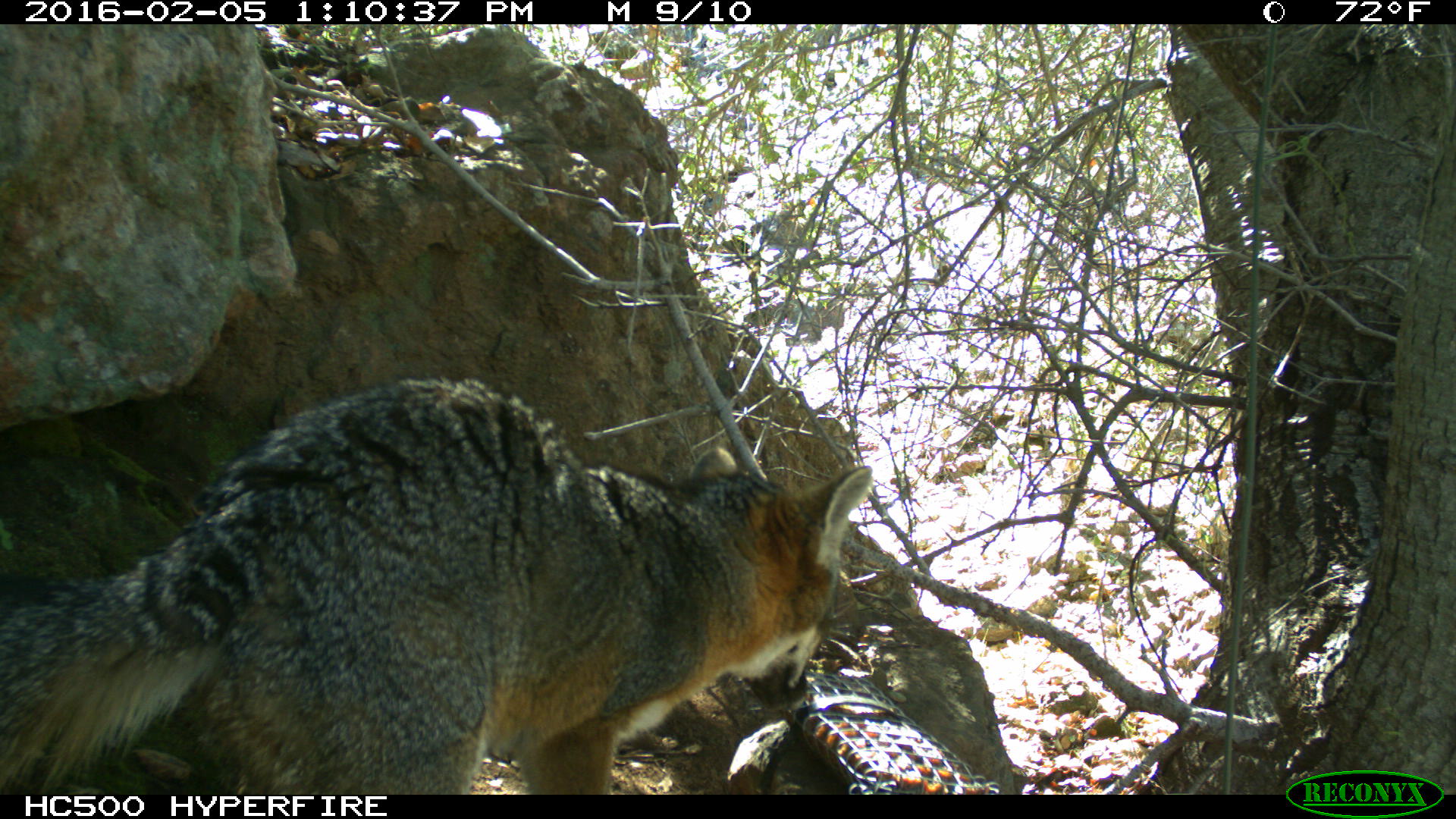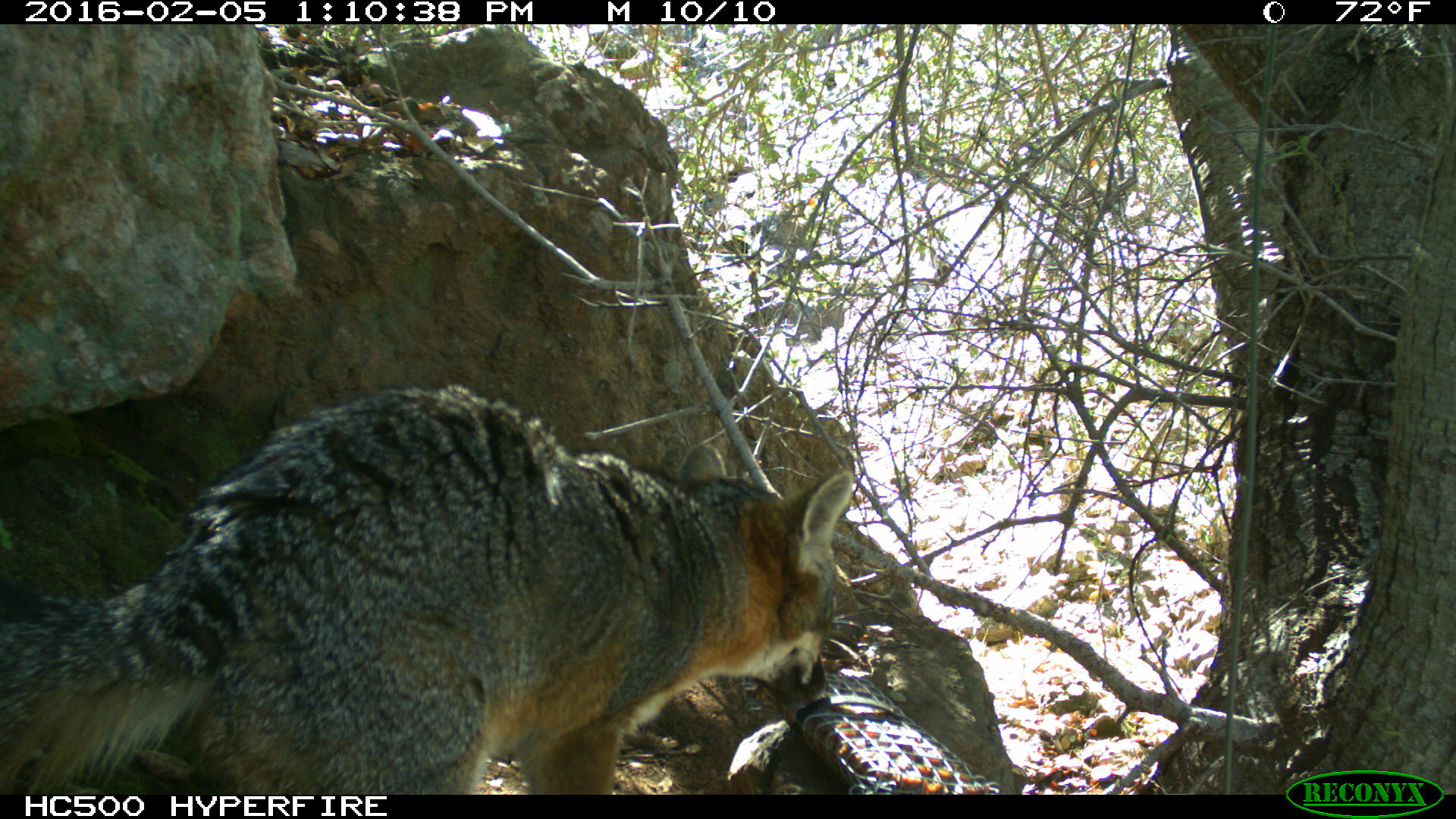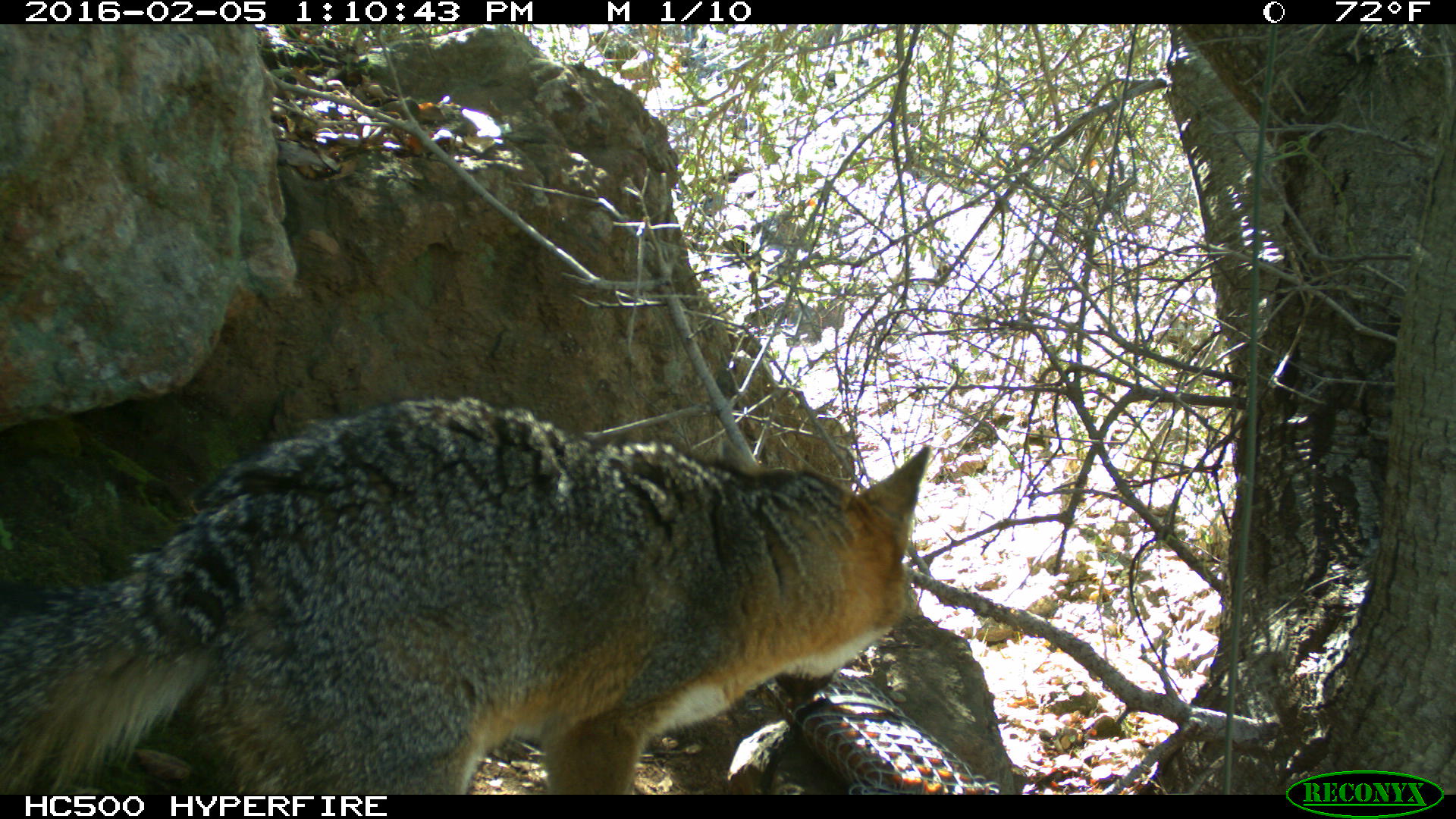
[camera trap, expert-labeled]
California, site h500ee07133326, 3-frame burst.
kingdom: Animalia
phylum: Chordata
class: Mammalia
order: Carnivora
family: Canidae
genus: Urocyon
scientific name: Urocyon littoralis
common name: island fox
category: fox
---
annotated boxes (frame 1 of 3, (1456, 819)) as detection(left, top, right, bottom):
fox: detection(0, 369, 871, 794)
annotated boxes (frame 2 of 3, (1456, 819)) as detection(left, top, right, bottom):
fox: detection(0, 384, 855, 794)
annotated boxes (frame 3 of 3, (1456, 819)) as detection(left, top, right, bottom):
fox: detection(1, 395, 931, 793)